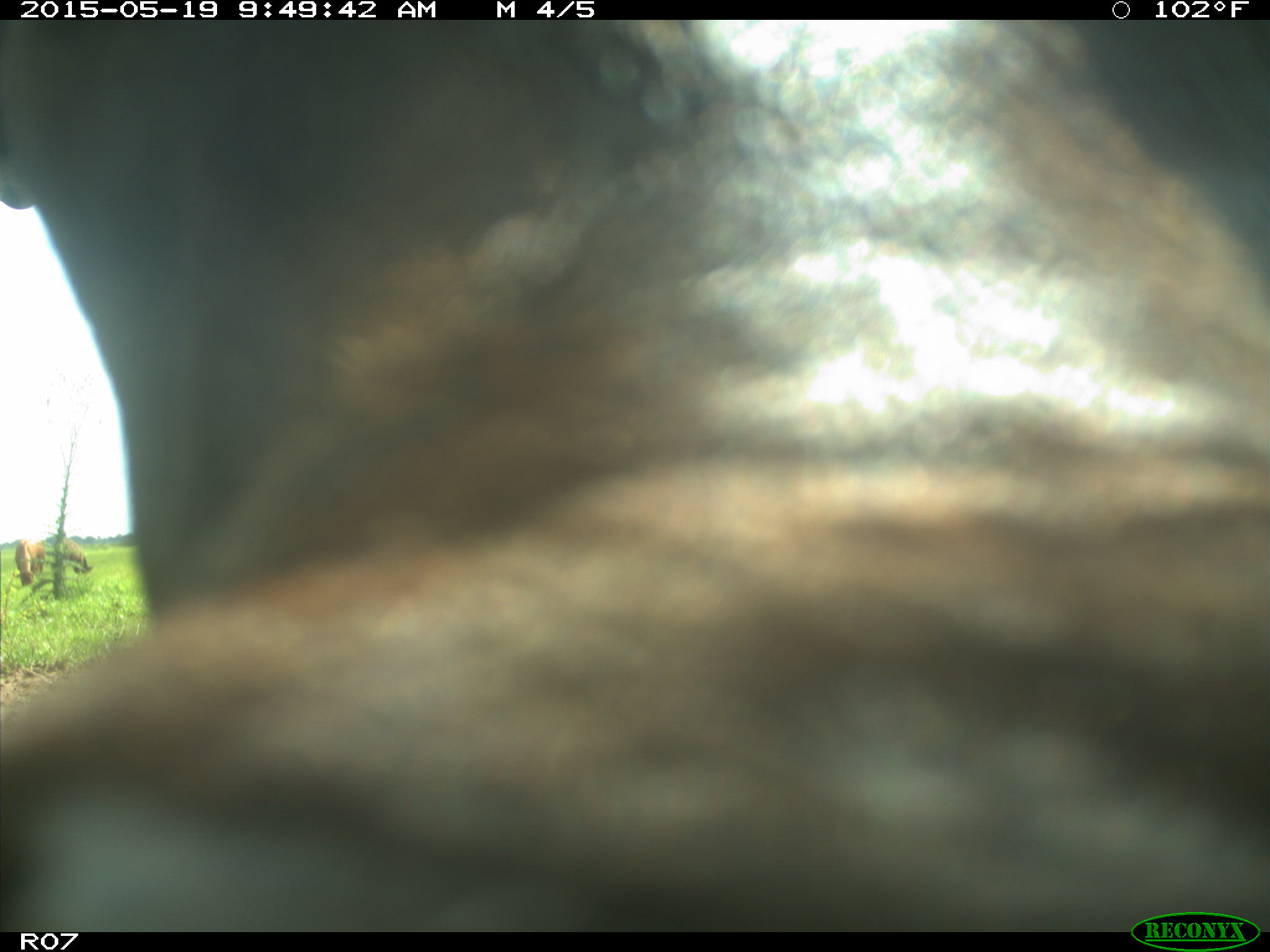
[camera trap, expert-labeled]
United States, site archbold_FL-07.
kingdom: Animalia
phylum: Chordata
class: Mammalia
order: Artiodactyla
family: Bovidae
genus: Bos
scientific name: Bos taurus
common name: domestic cow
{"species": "Bos taurus (domestic cow)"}